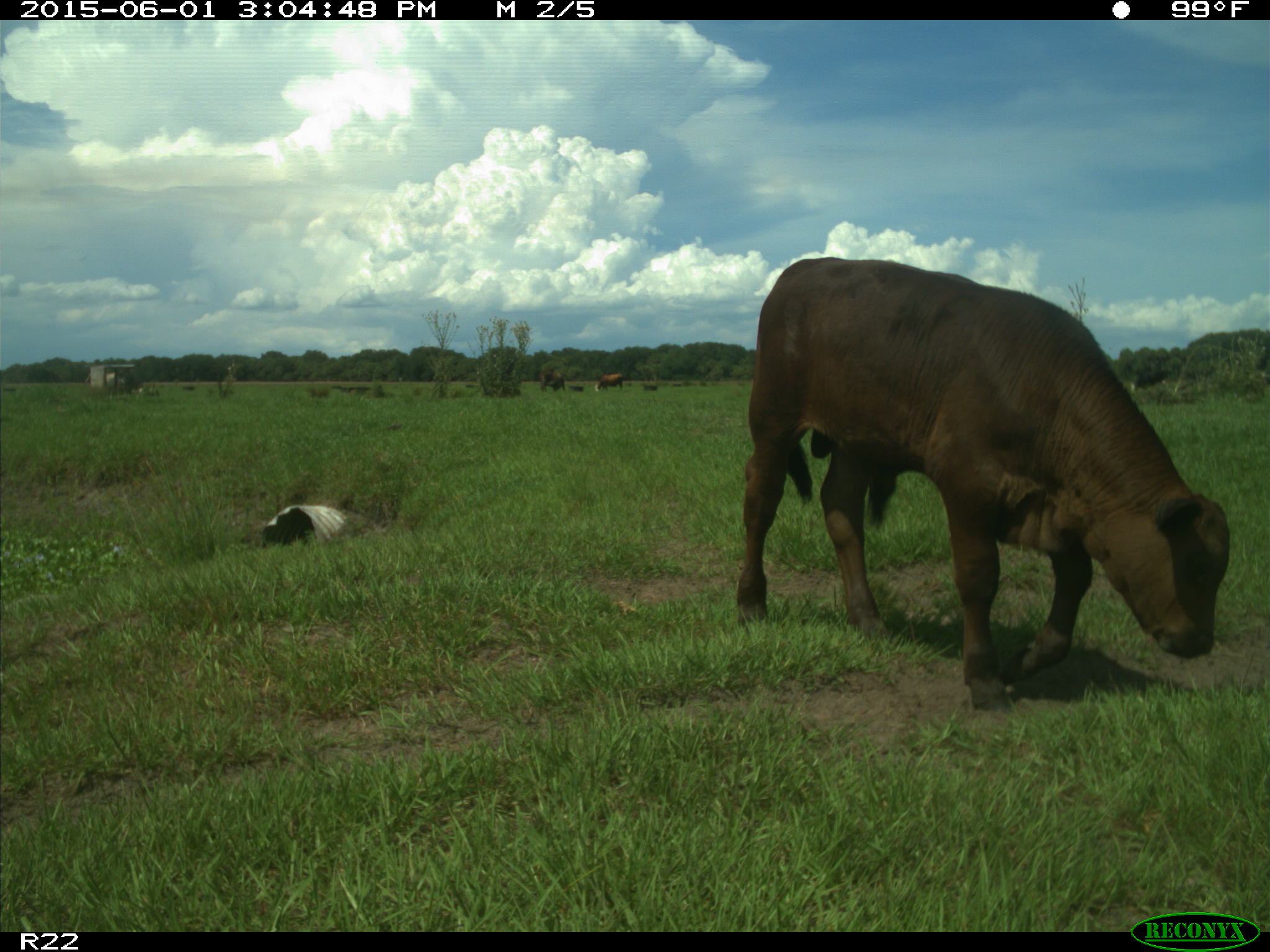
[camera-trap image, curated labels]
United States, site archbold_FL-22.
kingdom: Animalia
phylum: Chordata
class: Mammalia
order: Artiodactyla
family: Bovidae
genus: Bos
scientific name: Bos taurus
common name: domestic cow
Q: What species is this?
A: Bos taurus (domestic cow).